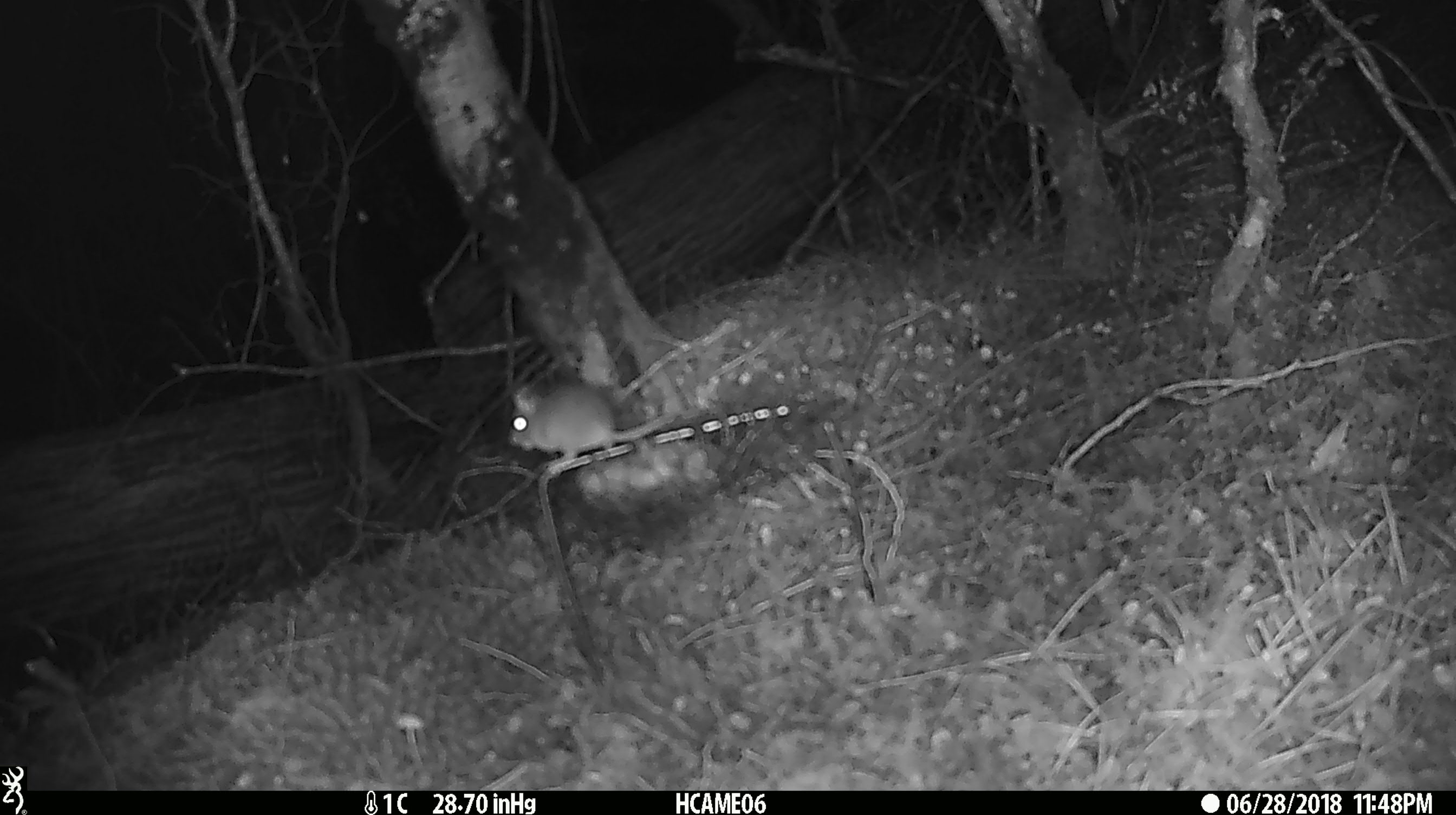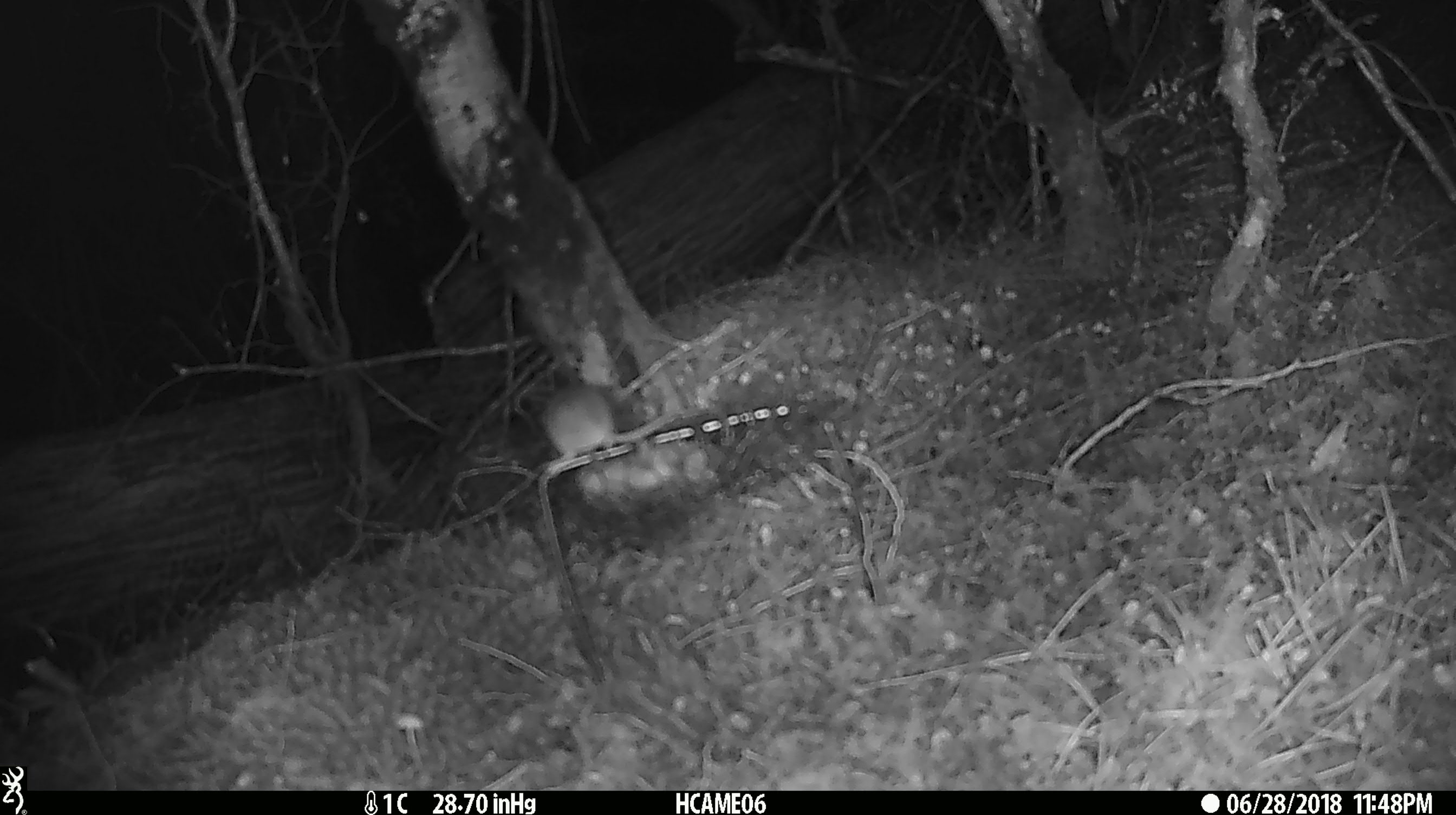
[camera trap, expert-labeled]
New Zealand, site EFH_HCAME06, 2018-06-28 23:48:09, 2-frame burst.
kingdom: Animalia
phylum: Chordata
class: Mammalia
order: Rodentia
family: Muridae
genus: Mus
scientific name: Mus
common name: mouse